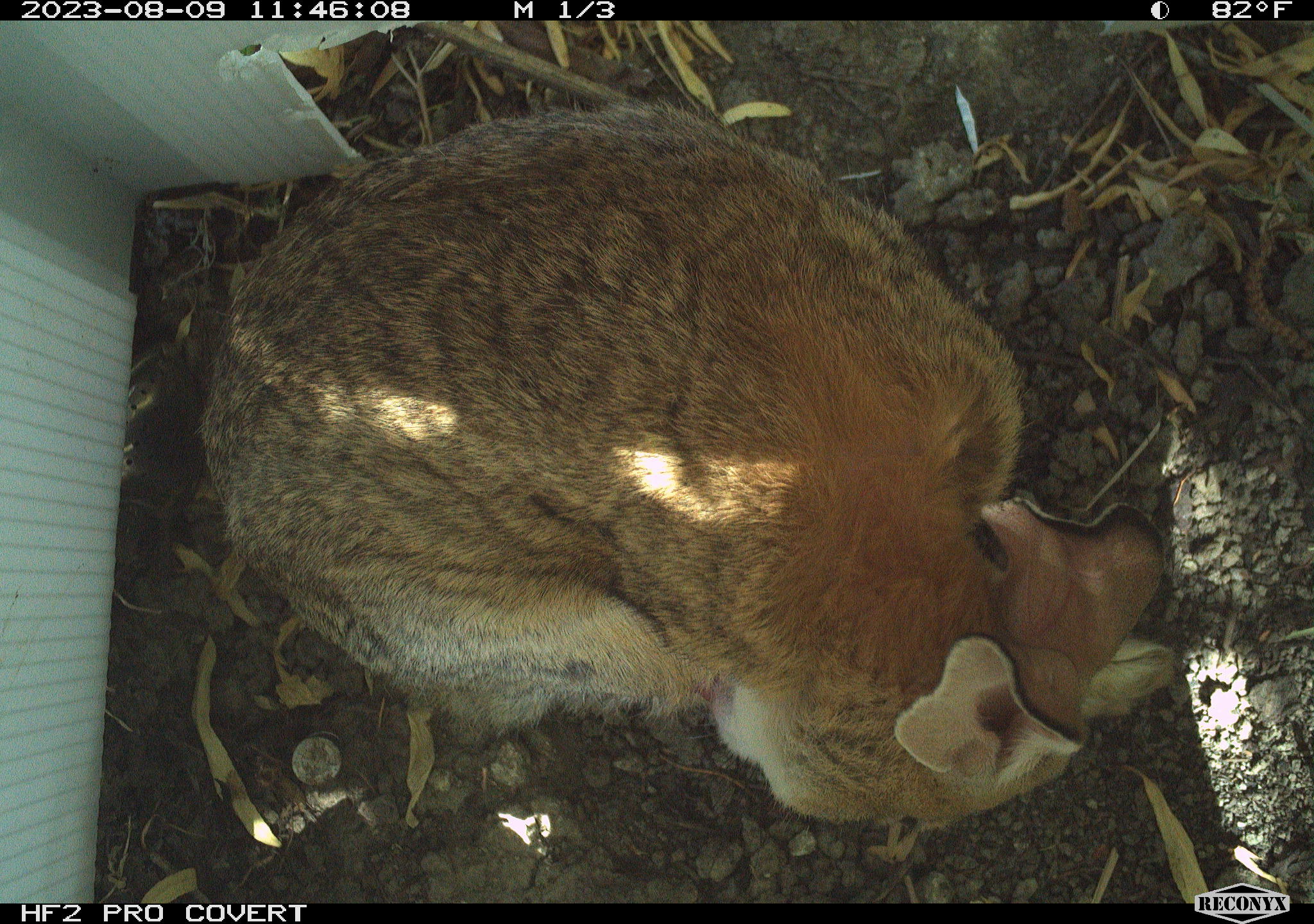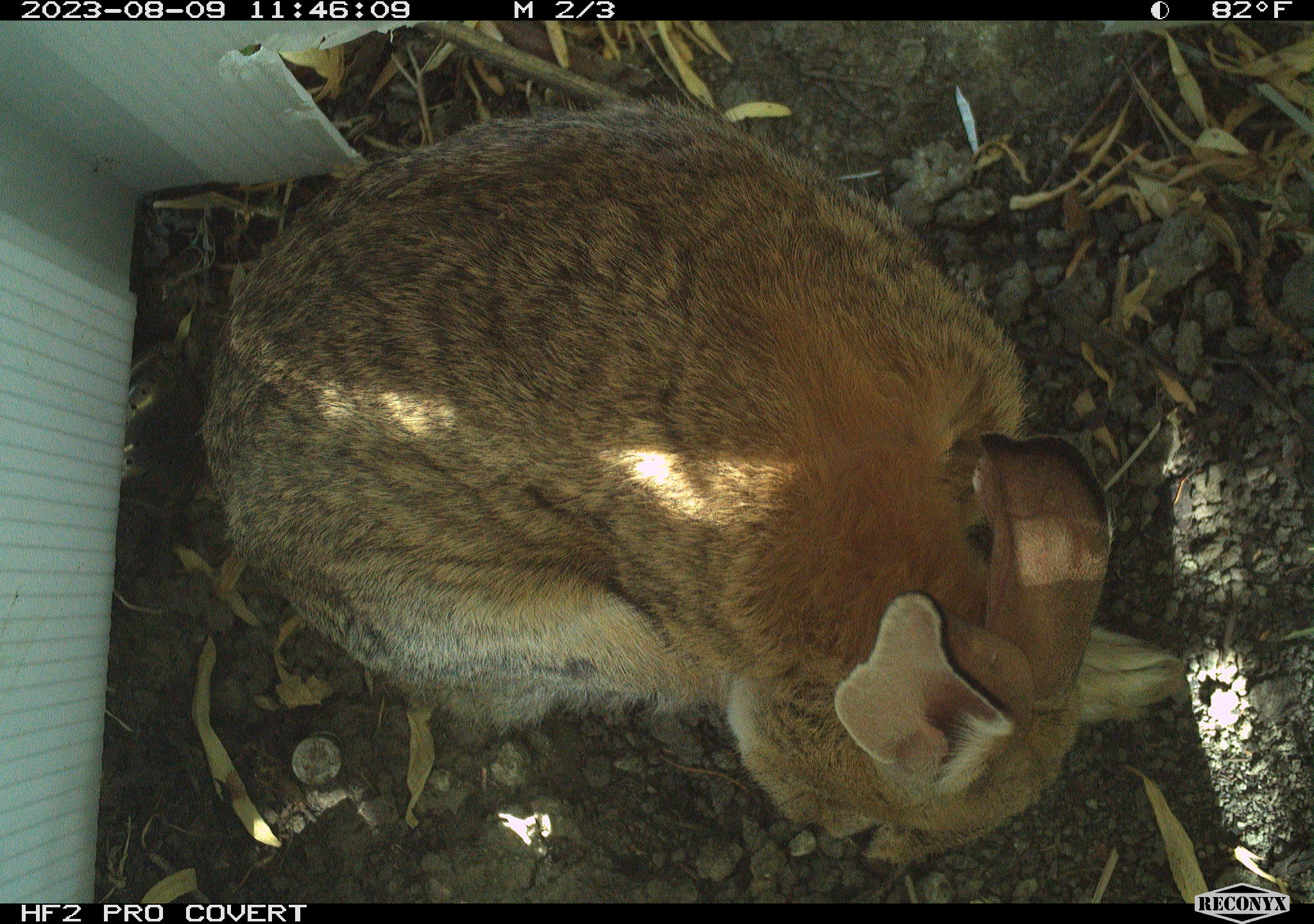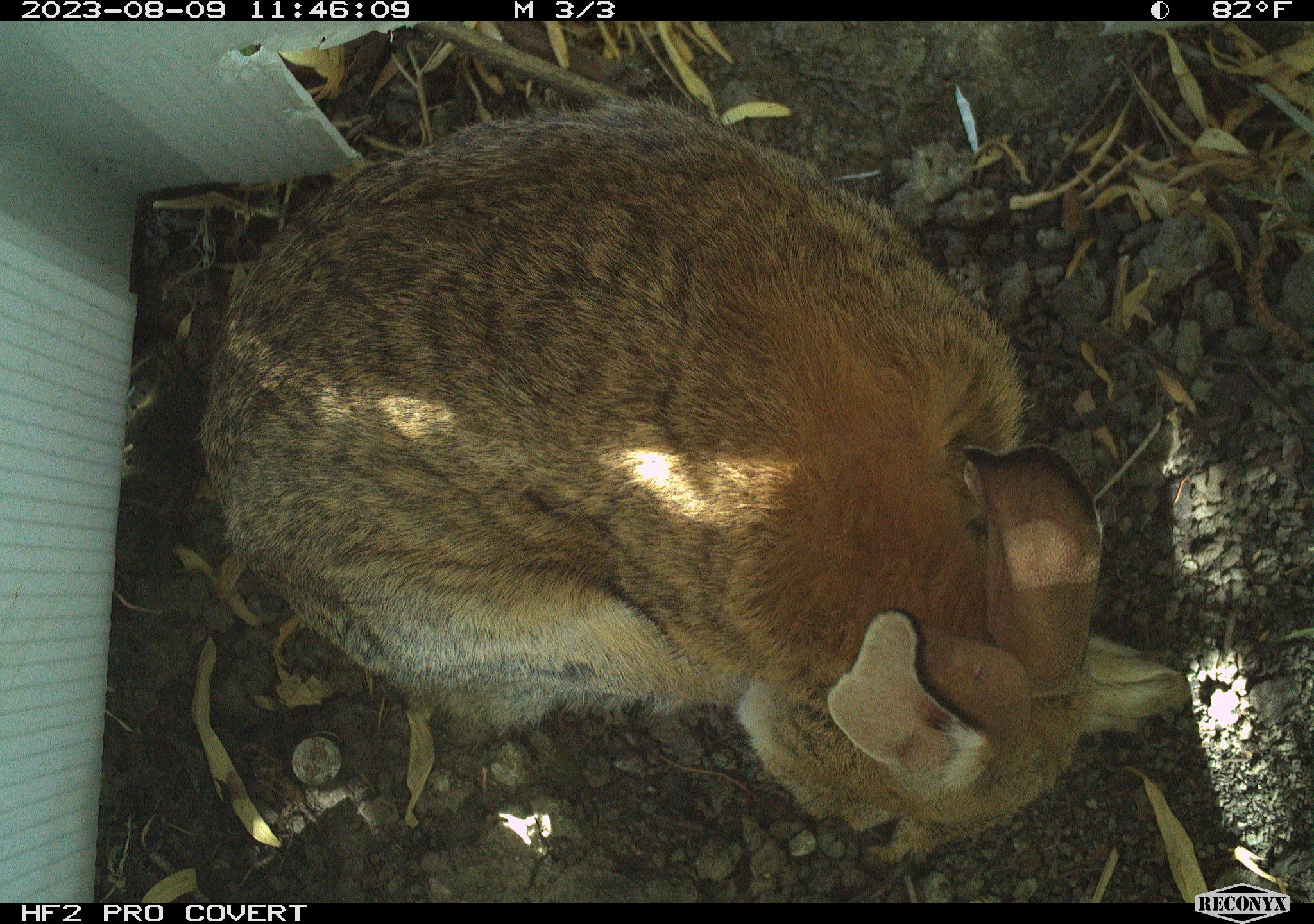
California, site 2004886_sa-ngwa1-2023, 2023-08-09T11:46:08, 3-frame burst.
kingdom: Animalia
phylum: Chordata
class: Mammalia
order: Lagomorpha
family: Leporidae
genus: Sylvilagus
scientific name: Sylvilagus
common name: cottontail rabbits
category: sylvilagus species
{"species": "sylvilagus species (cottontail rabbits) (Sylvilagus)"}